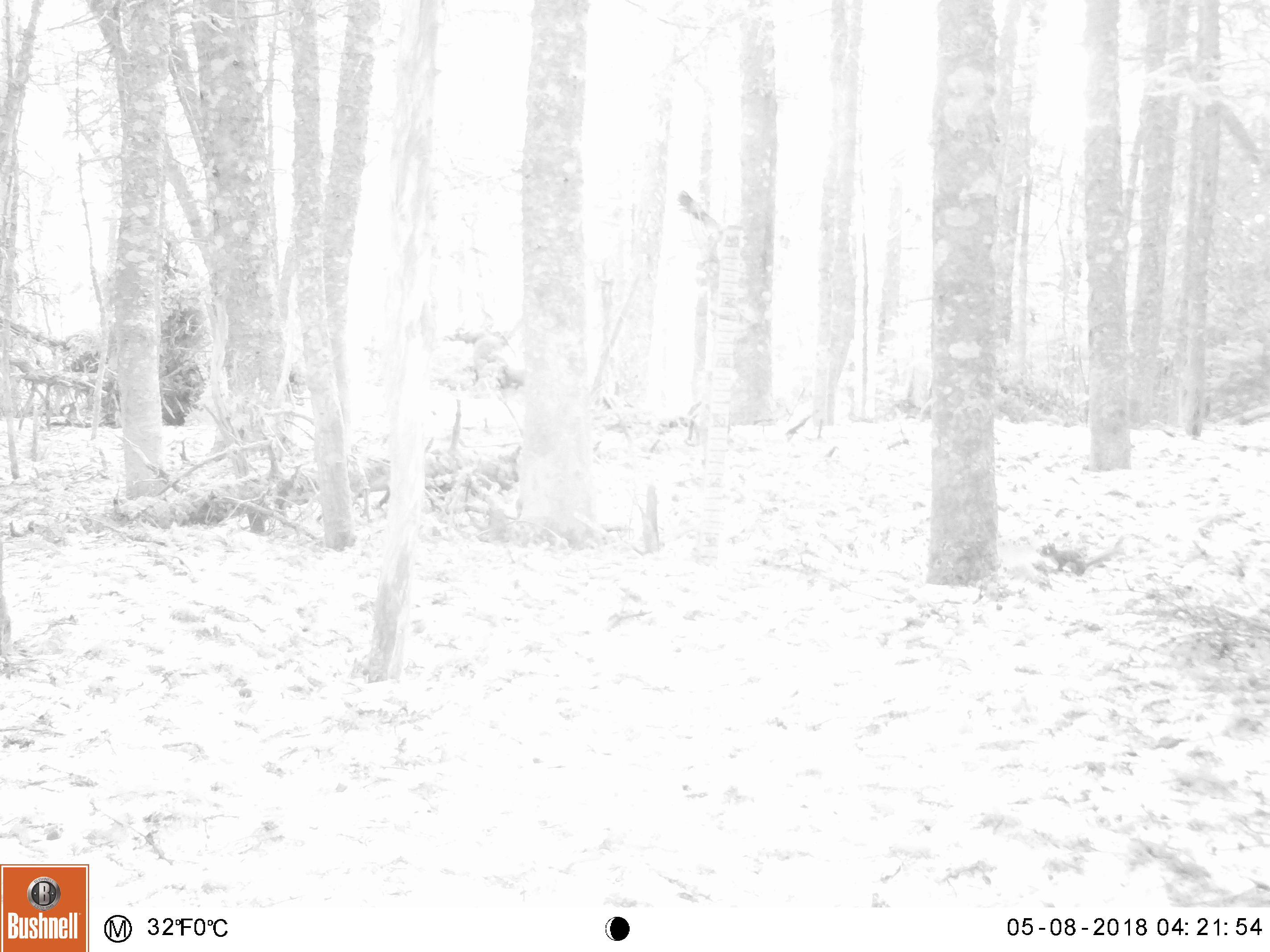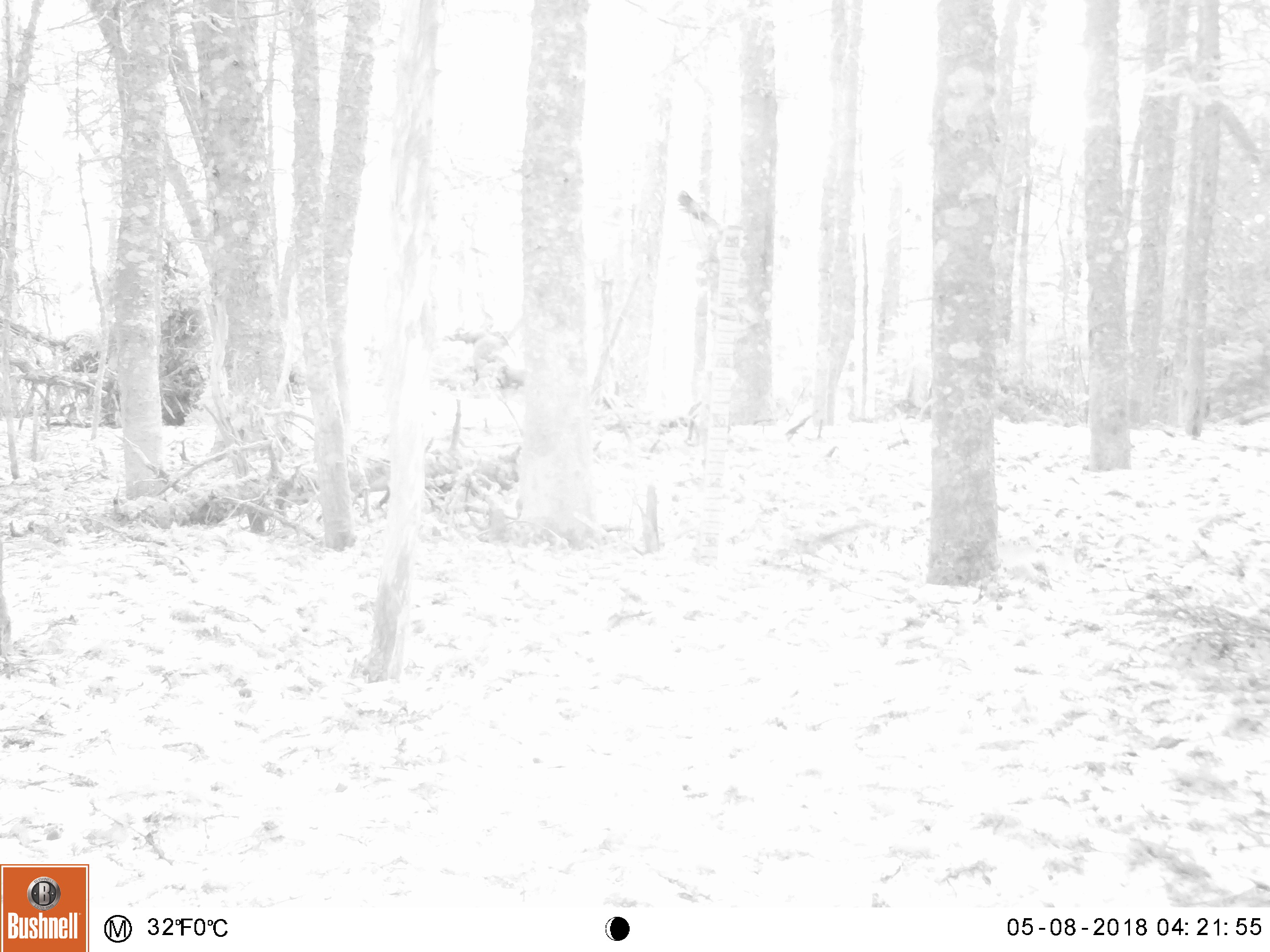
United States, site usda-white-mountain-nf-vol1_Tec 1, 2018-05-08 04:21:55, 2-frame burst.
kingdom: Animalia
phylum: Chordata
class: Mammalia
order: Rodentia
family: Sciuridae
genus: Tamiasciurus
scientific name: Tamiasciurus hudsonicus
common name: red squirrel